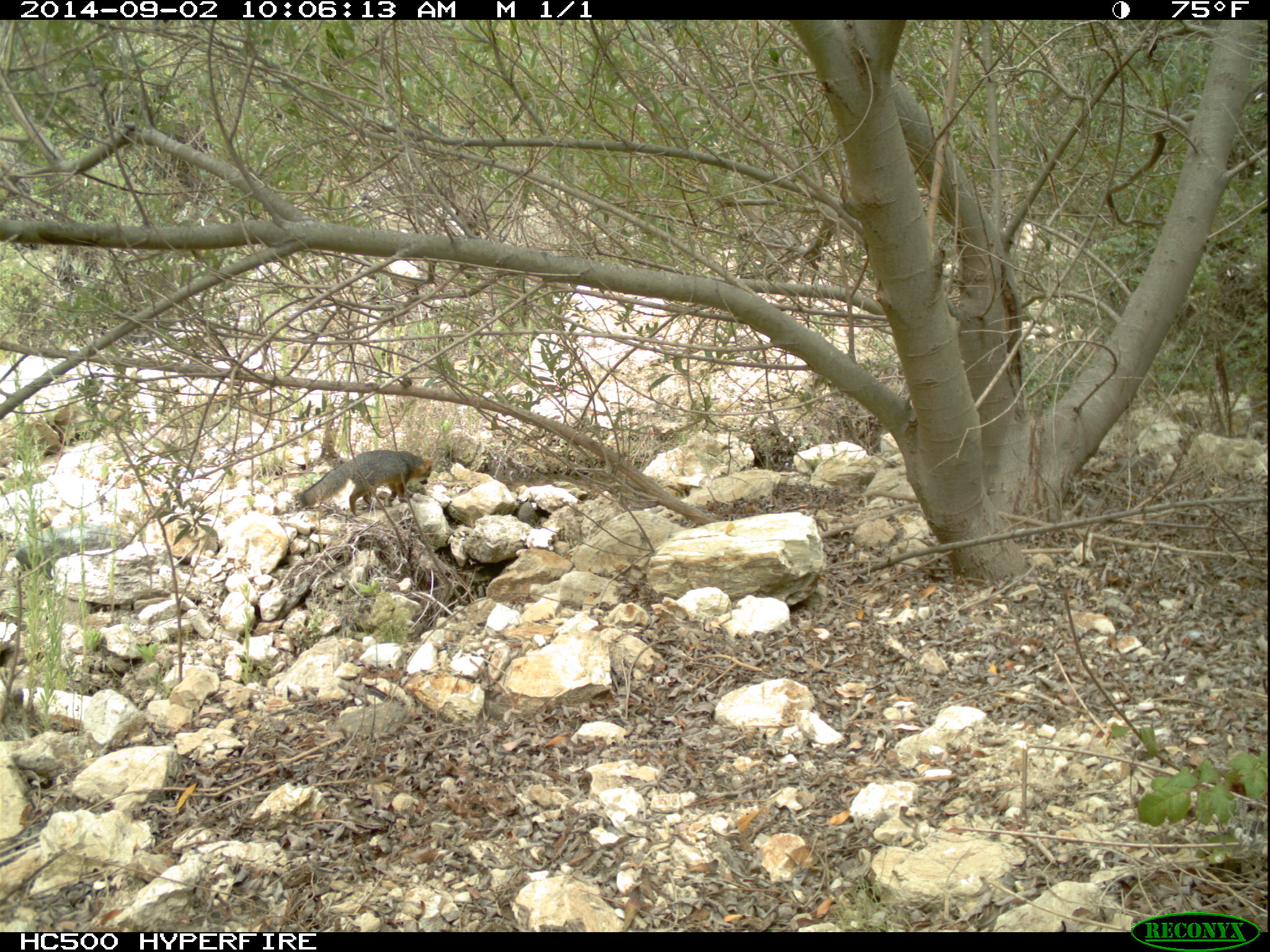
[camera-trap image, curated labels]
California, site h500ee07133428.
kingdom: Animalia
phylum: Chordata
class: Mammalia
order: Carnivora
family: Canidae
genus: Urocyon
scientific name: Urocyon littoralis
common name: island fox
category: fox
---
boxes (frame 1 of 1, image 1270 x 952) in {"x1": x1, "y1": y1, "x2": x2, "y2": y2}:
fox: {"x1": 300, "y1": 447, "x2": 437, "y2": 516}